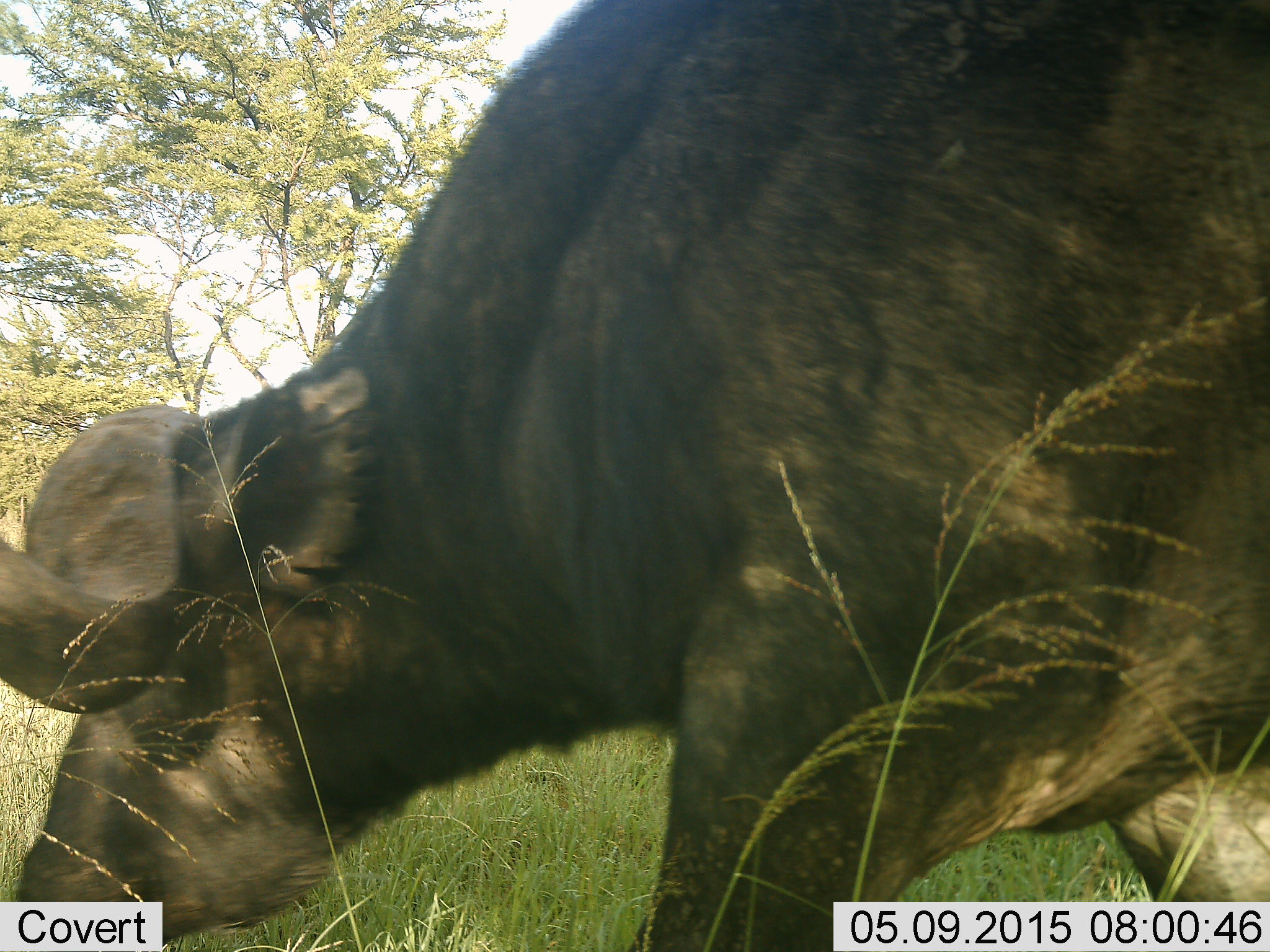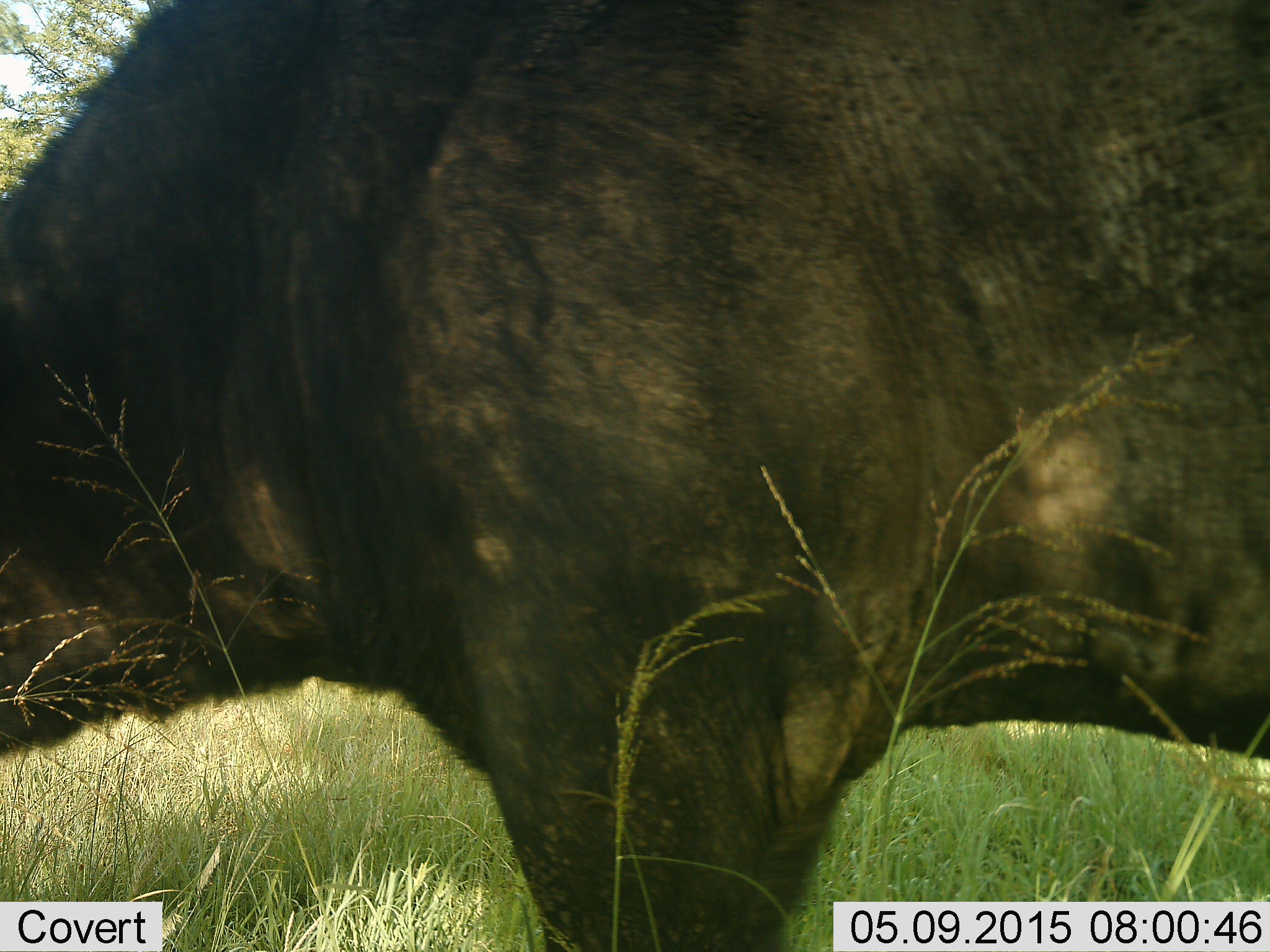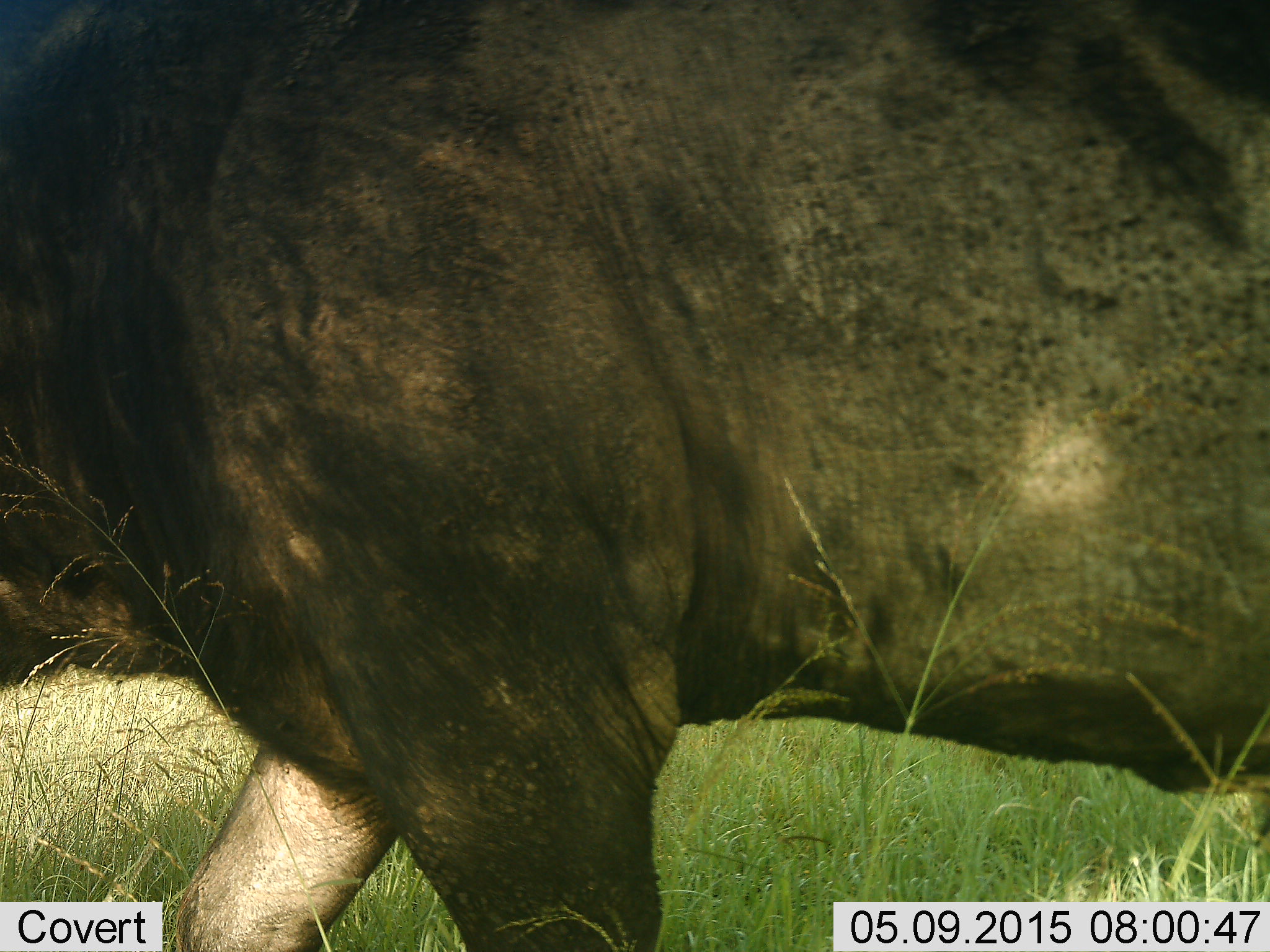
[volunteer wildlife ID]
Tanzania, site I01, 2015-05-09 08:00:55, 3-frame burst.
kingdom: Animalia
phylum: Chordata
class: Mammalia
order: Artiodactyla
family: Bovidae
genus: Syncerus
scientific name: Syncerus caffer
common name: cape buffalo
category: buffalo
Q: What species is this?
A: Buffalo (cape buffalo) (Syncerus caffer).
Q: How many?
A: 1.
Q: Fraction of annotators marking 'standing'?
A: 40%.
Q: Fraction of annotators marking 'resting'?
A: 0%.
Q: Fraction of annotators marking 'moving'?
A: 40%.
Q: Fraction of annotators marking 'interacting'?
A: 0%.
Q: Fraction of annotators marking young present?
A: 0%.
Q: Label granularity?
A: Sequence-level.